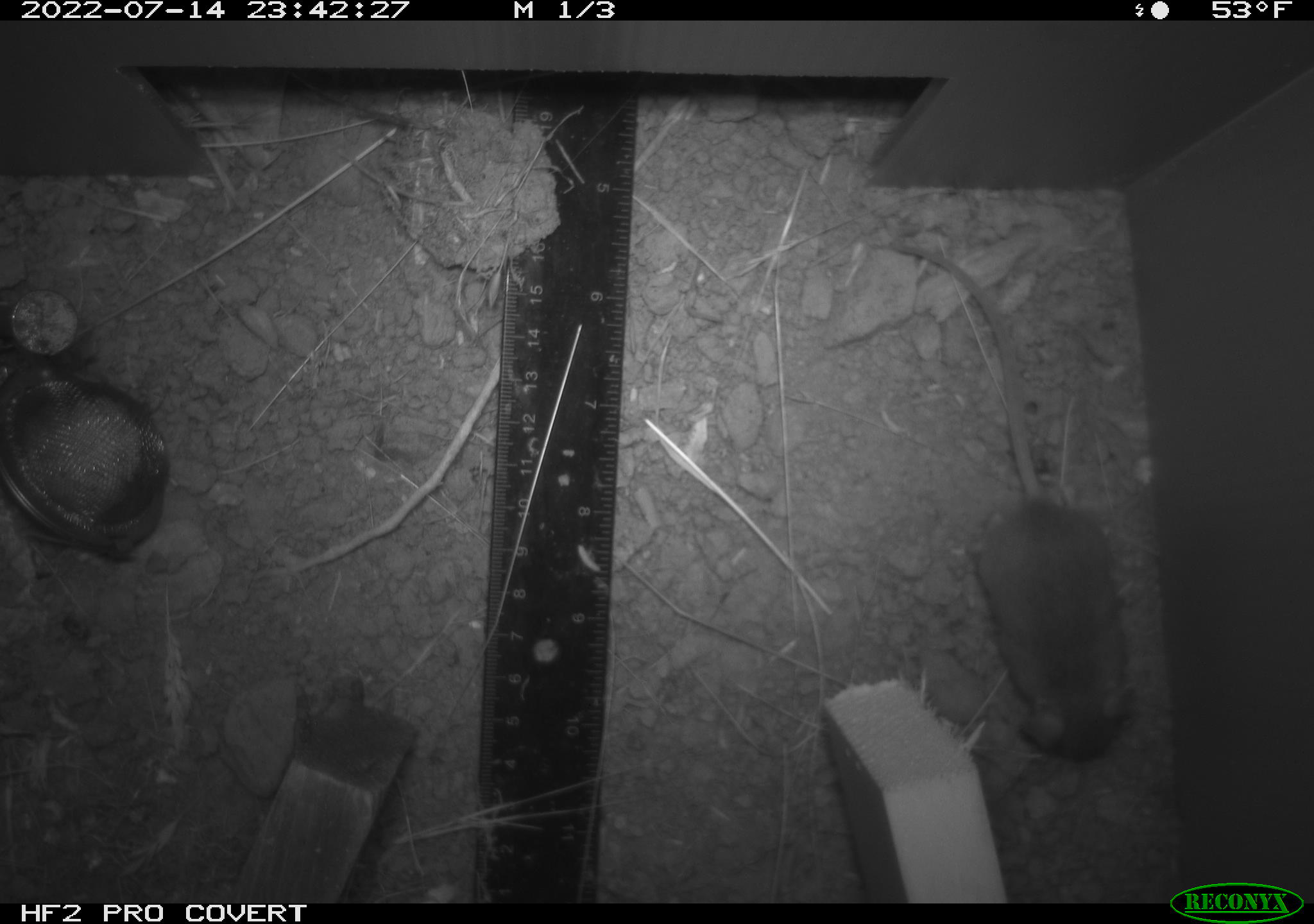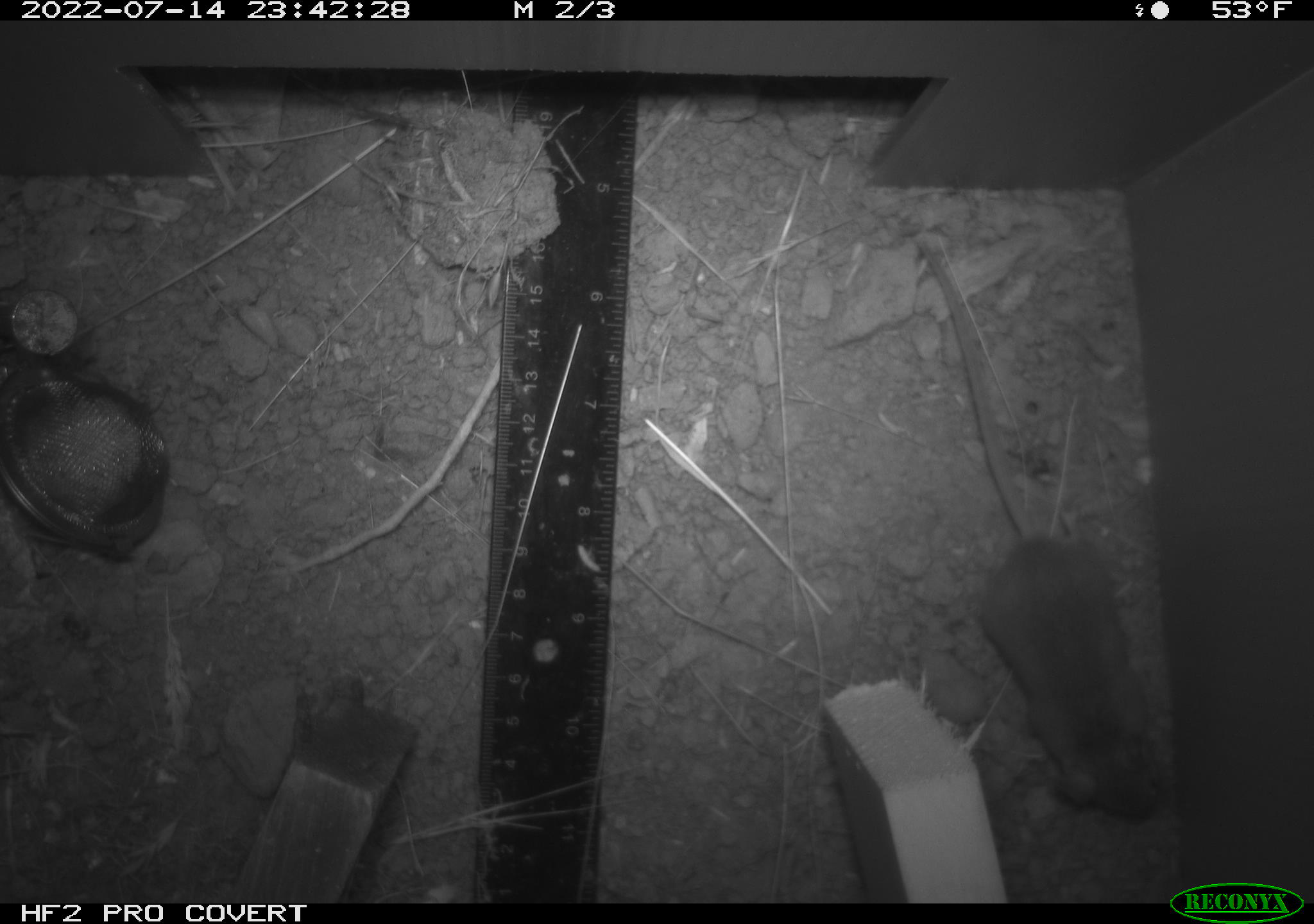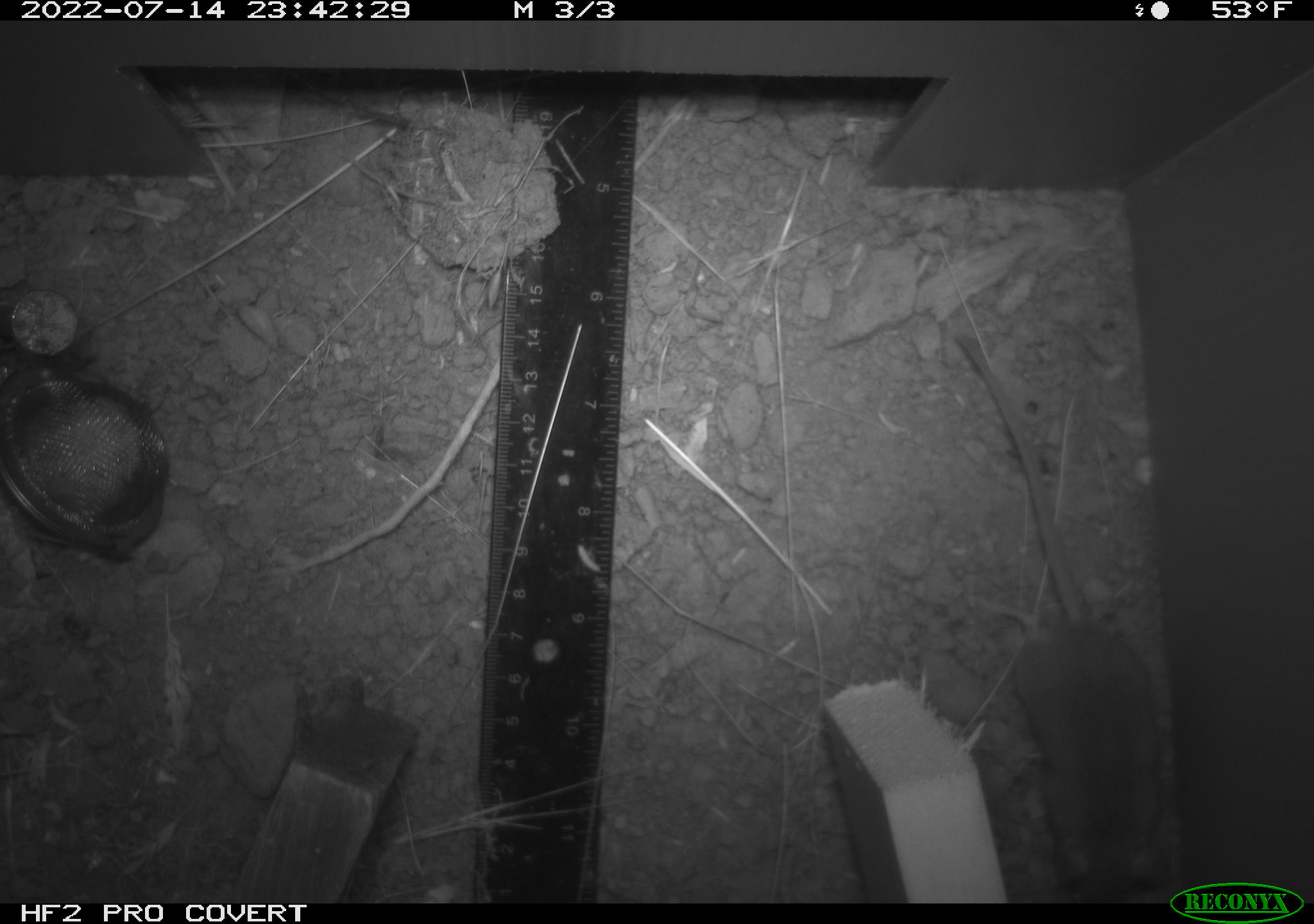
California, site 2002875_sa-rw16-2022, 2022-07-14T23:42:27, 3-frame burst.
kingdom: Animalia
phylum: Chordata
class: Mammalia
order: Rodentia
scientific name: Rodentia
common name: mouse species